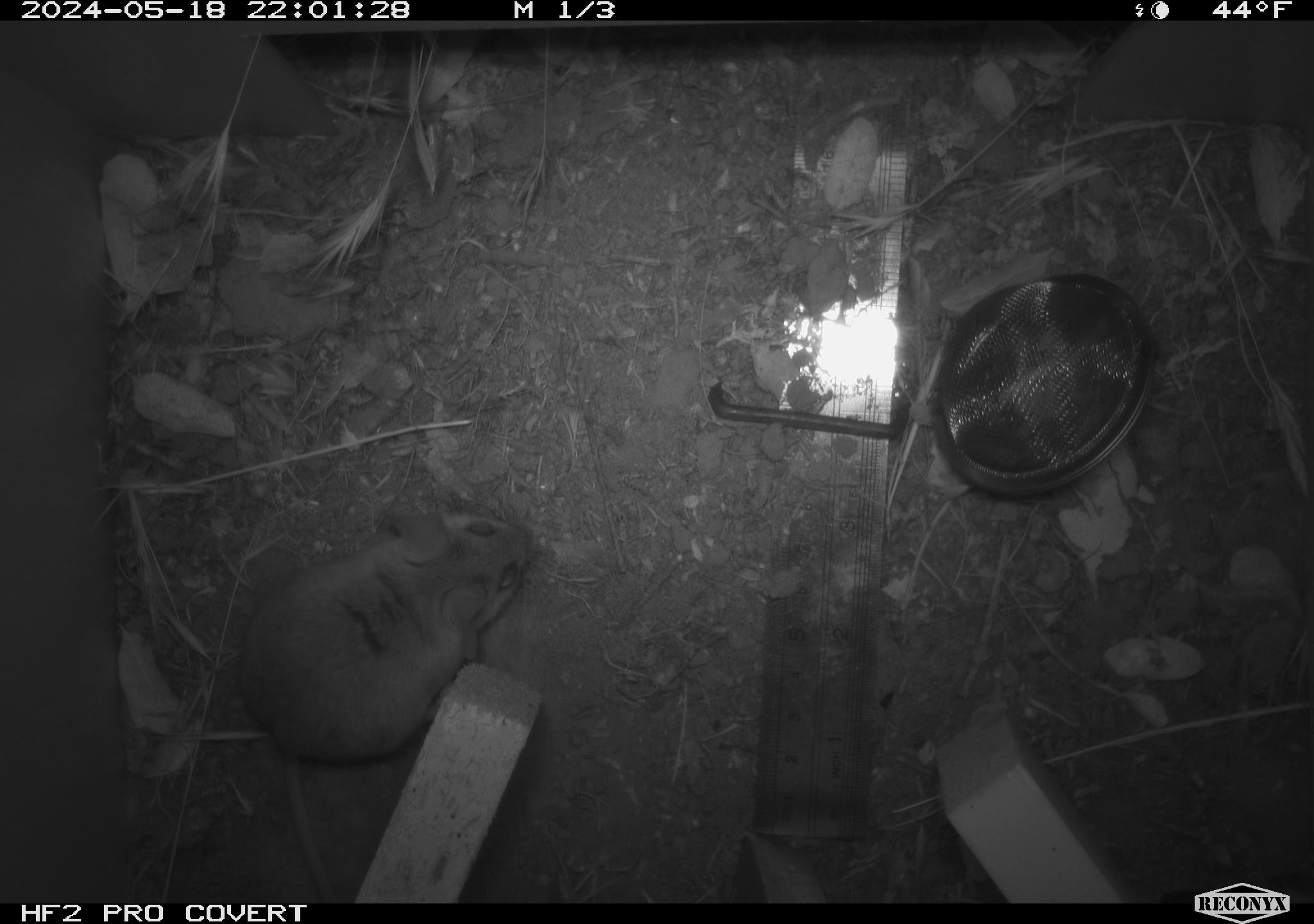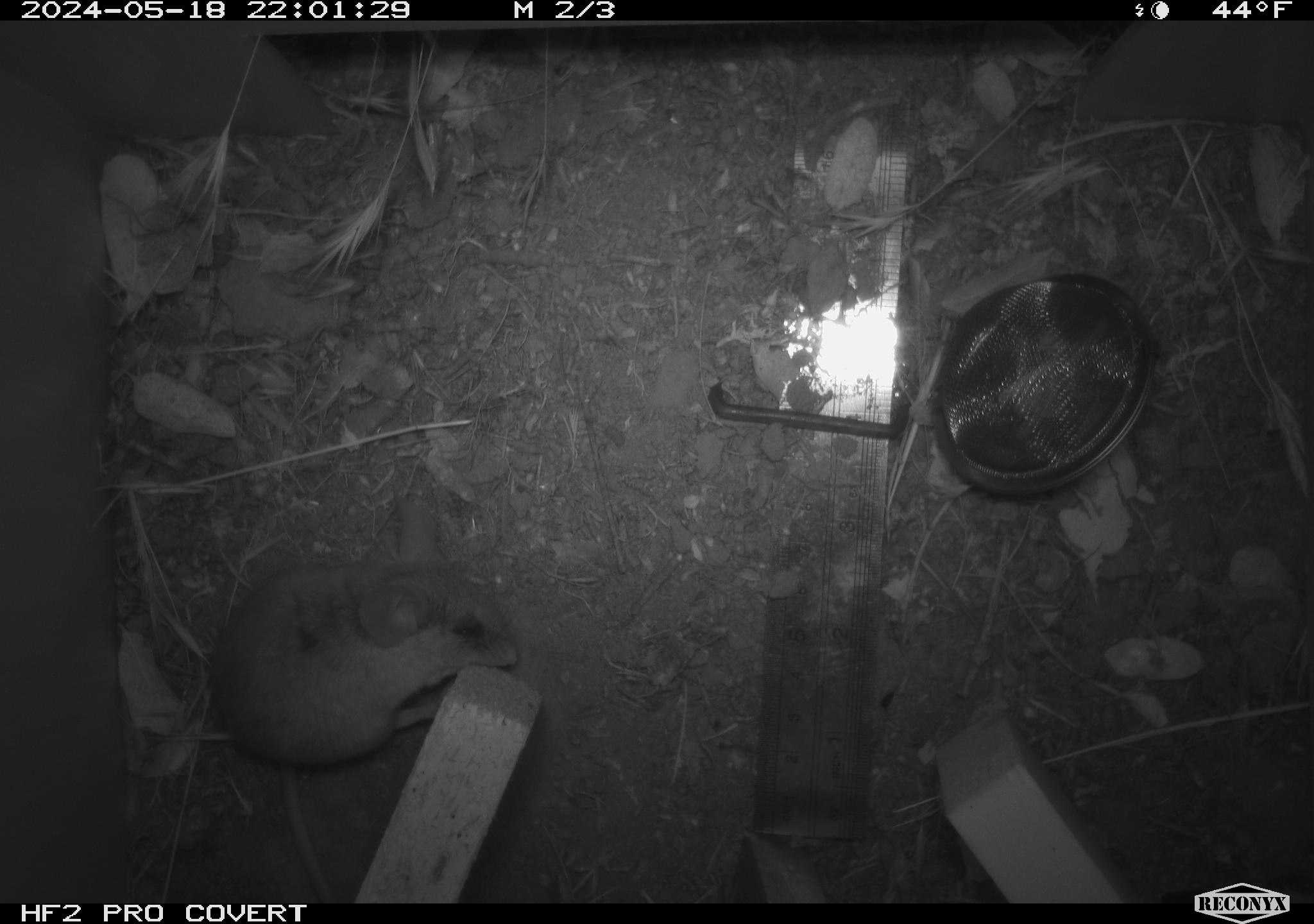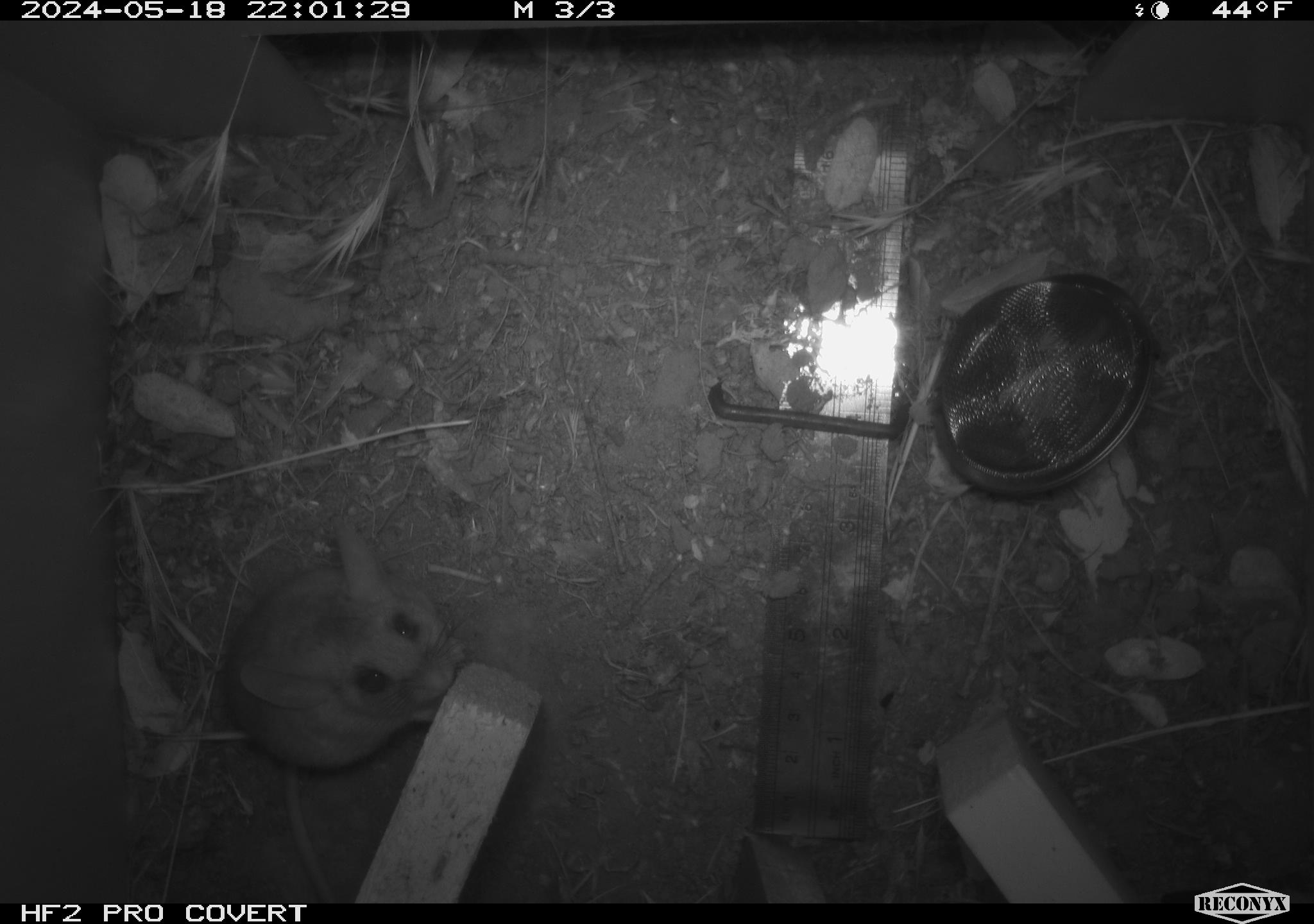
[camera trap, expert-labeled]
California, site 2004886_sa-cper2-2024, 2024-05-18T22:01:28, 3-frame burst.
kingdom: Animalia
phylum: Chordata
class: Mammalia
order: Rodentia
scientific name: Rodentia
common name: rodent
Rodent (Rodentia).